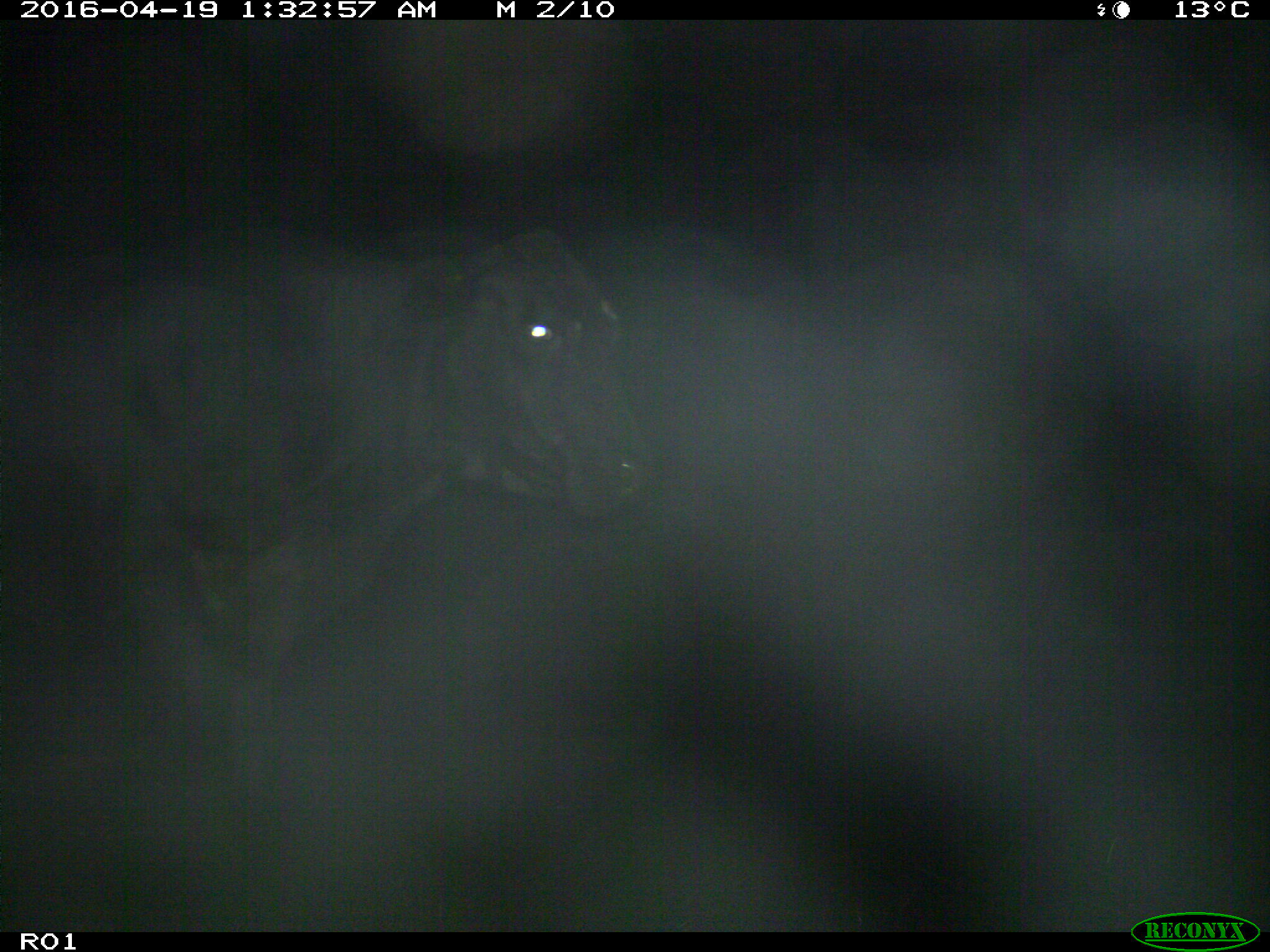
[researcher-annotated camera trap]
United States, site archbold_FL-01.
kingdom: Animalia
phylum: Chordata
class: Mammalia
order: Artiodactyla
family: Bovidae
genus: Bos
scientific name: Bos taurus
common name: domestic cow